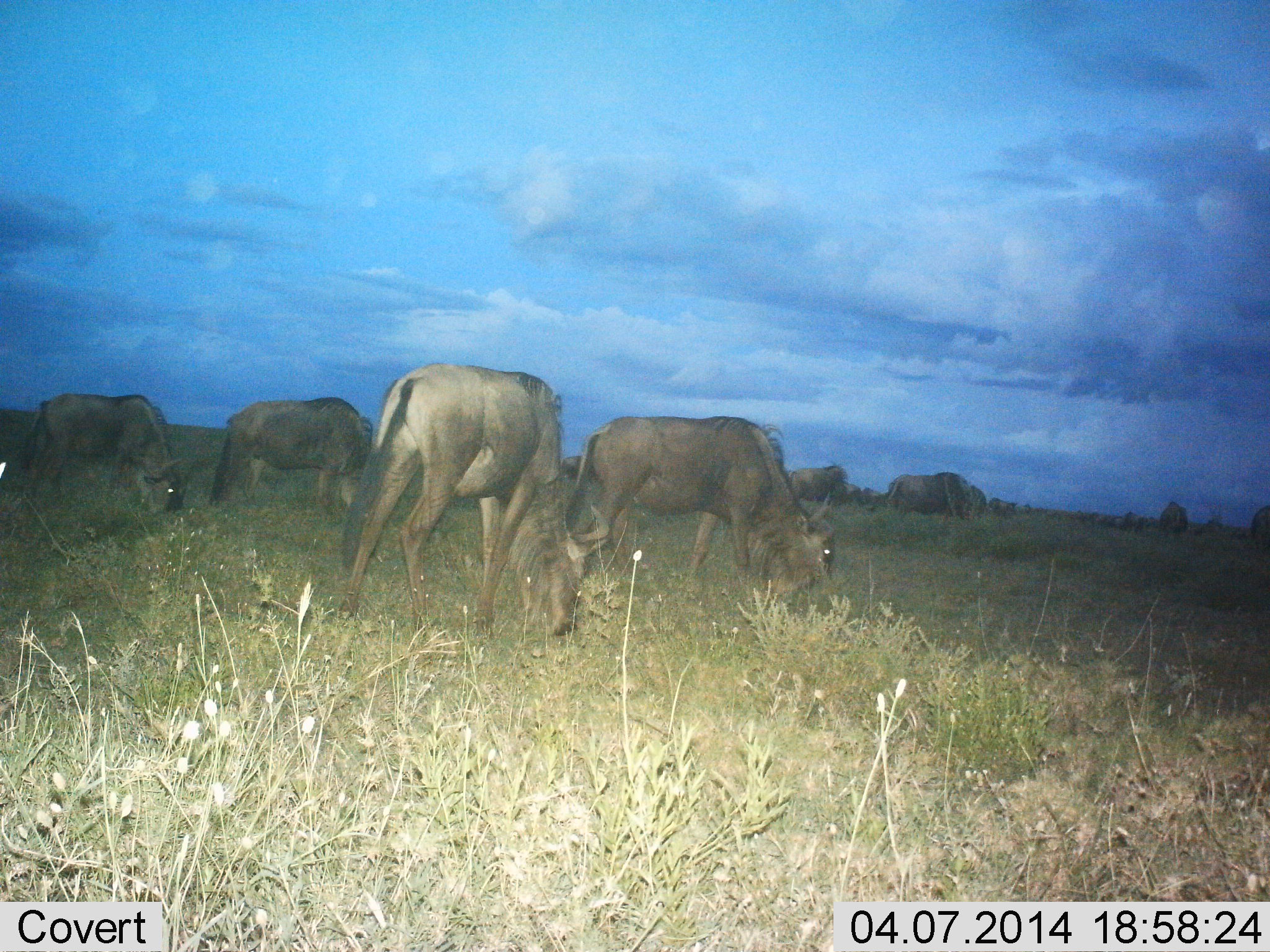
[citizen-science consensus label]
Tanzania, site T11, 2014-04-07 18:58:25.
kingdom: Animalia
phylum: Chordata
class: Mammalia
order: Artiodactyla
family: Bovidae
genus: Connochaetes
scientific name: Connochaetes taurinus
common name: blue wildebeest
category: wildebeest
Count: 11-50.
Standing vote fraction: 40%.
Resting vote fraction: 0%.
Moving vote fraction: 20%.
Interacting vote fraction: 10%.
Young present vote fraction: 0%.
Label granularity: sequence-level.